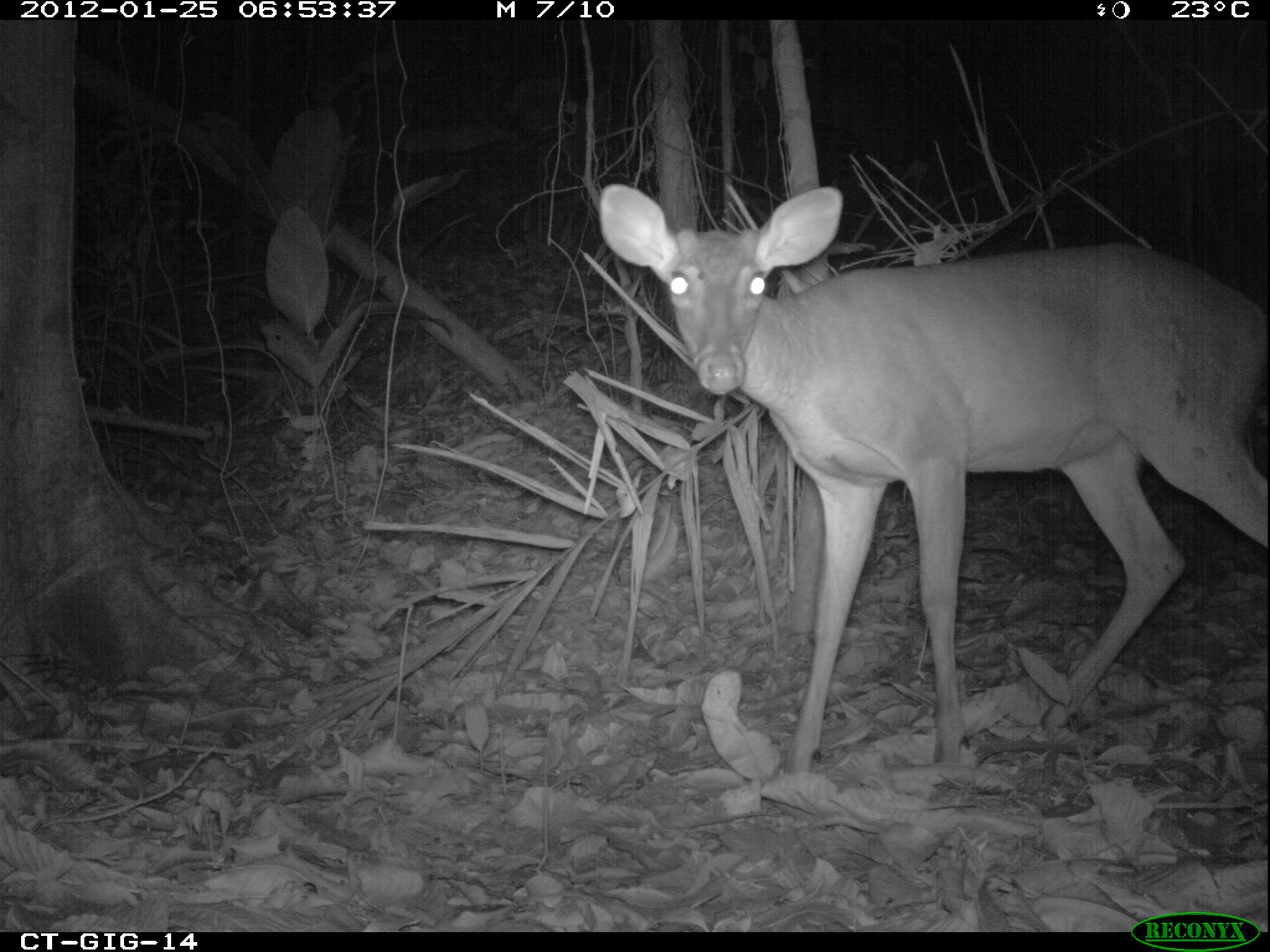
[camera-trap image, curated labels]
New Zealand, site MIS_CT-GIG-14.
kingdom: Animalia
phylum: Chordata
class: Mammalia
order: Artiodactyla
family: Cervidae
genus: Odocoileus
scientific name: Odocoileus virginianus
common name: white-tailed deer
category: white tailed deer